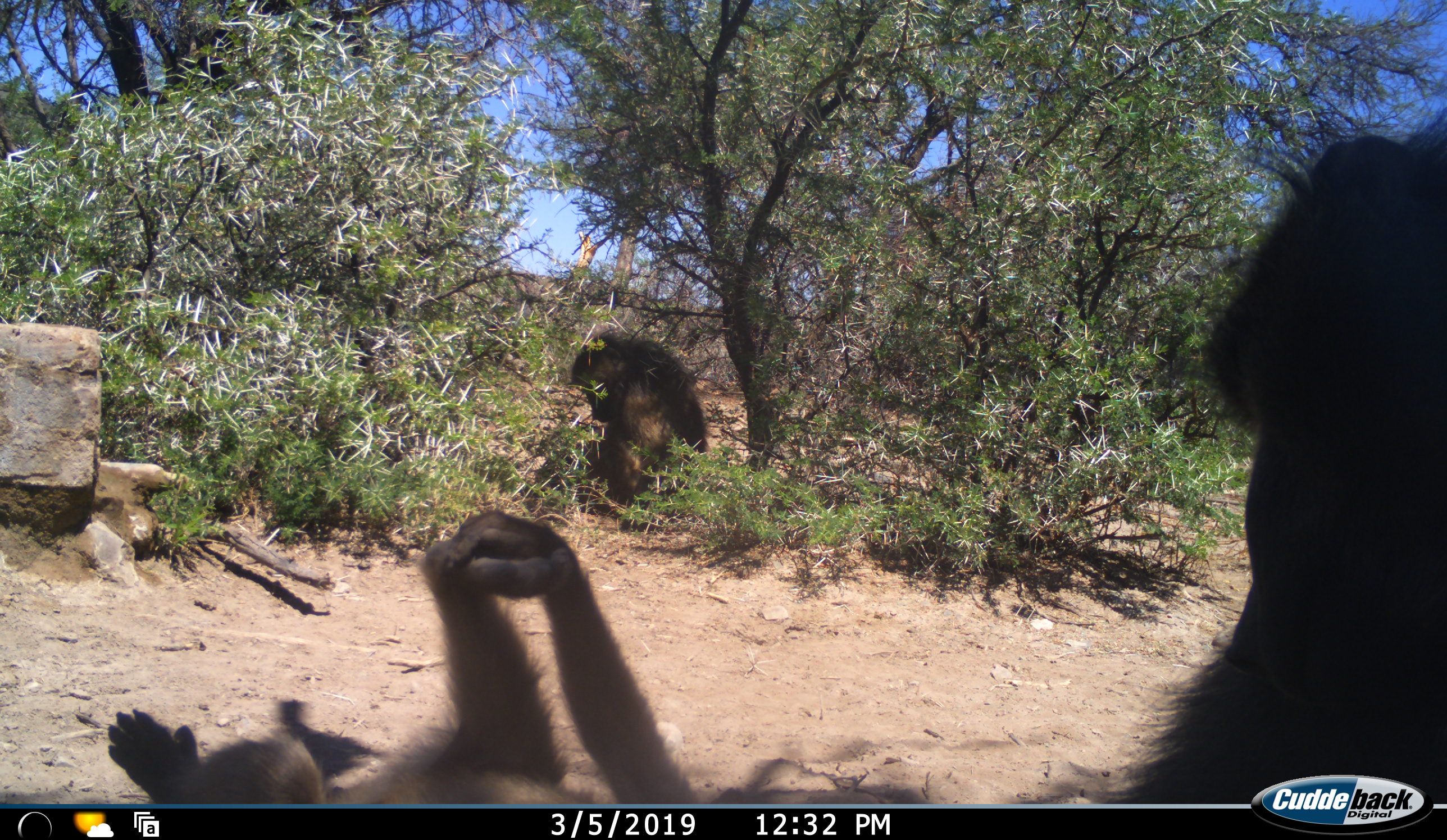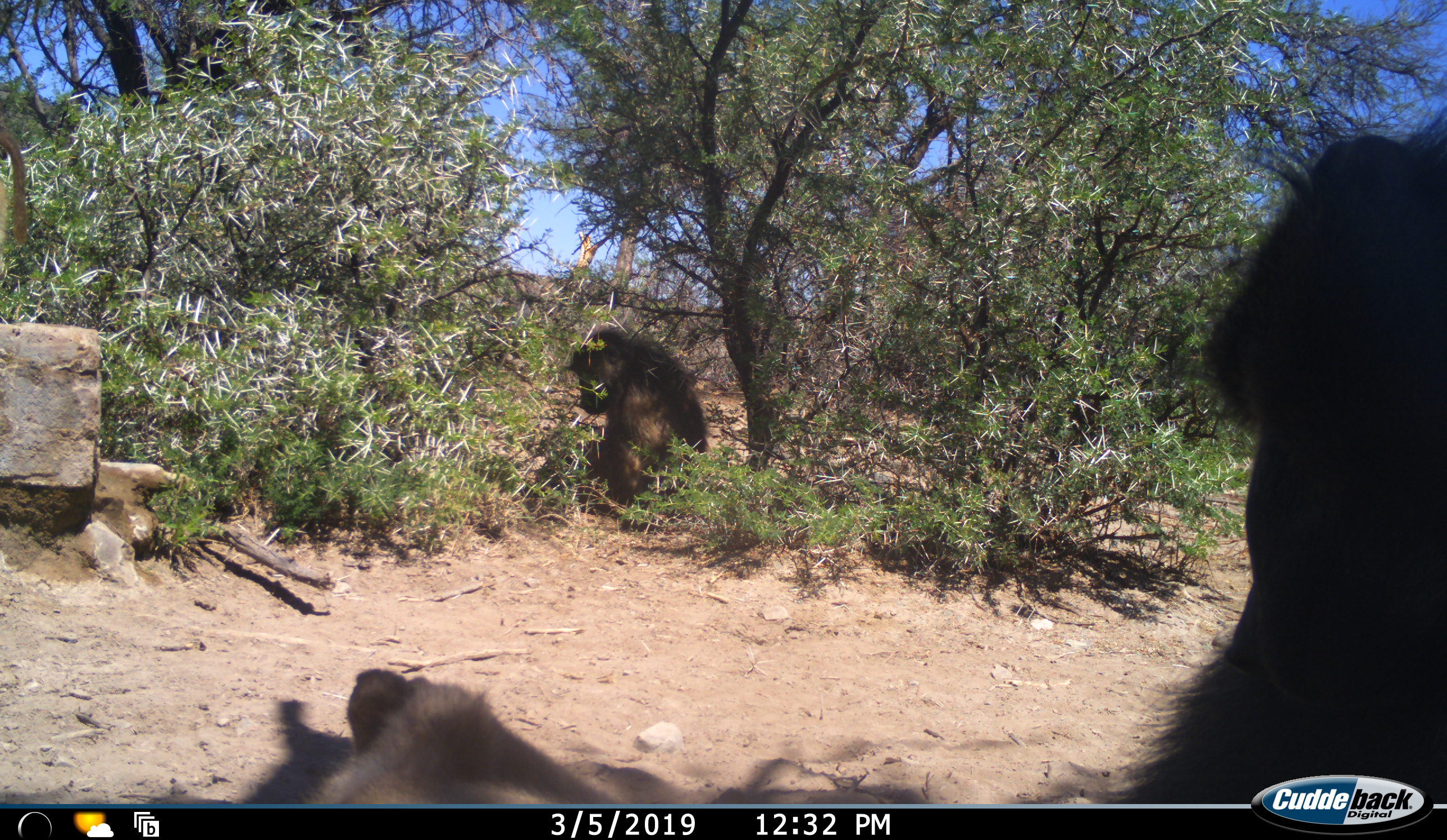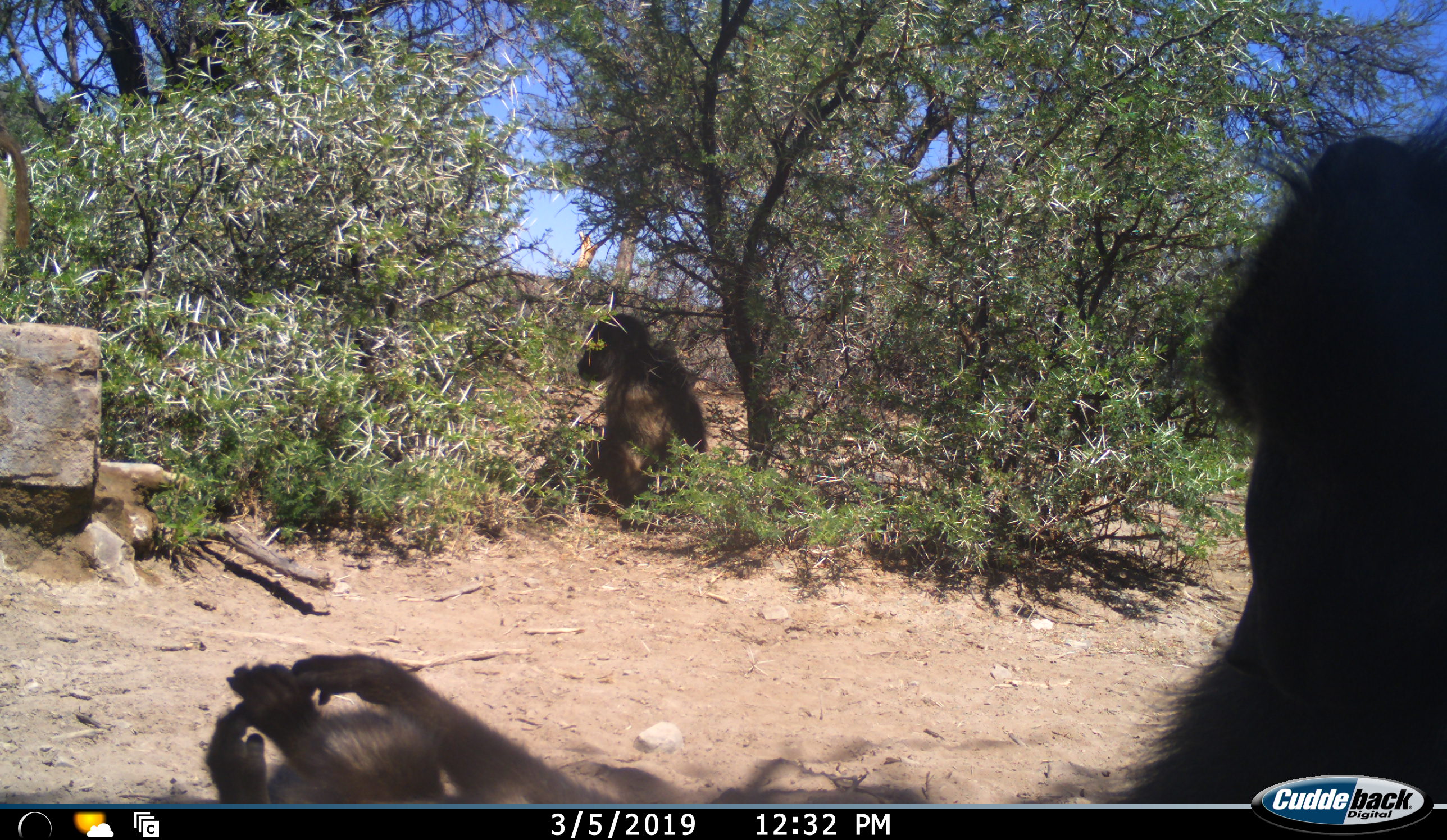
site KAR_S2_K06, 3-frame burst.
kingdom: Animalia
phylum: Chordata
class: Mammalia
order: Primates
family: Cercopithecidae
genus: Papio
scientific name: Papio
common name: baboon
Baboon (Papio), count 4. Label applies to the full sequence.